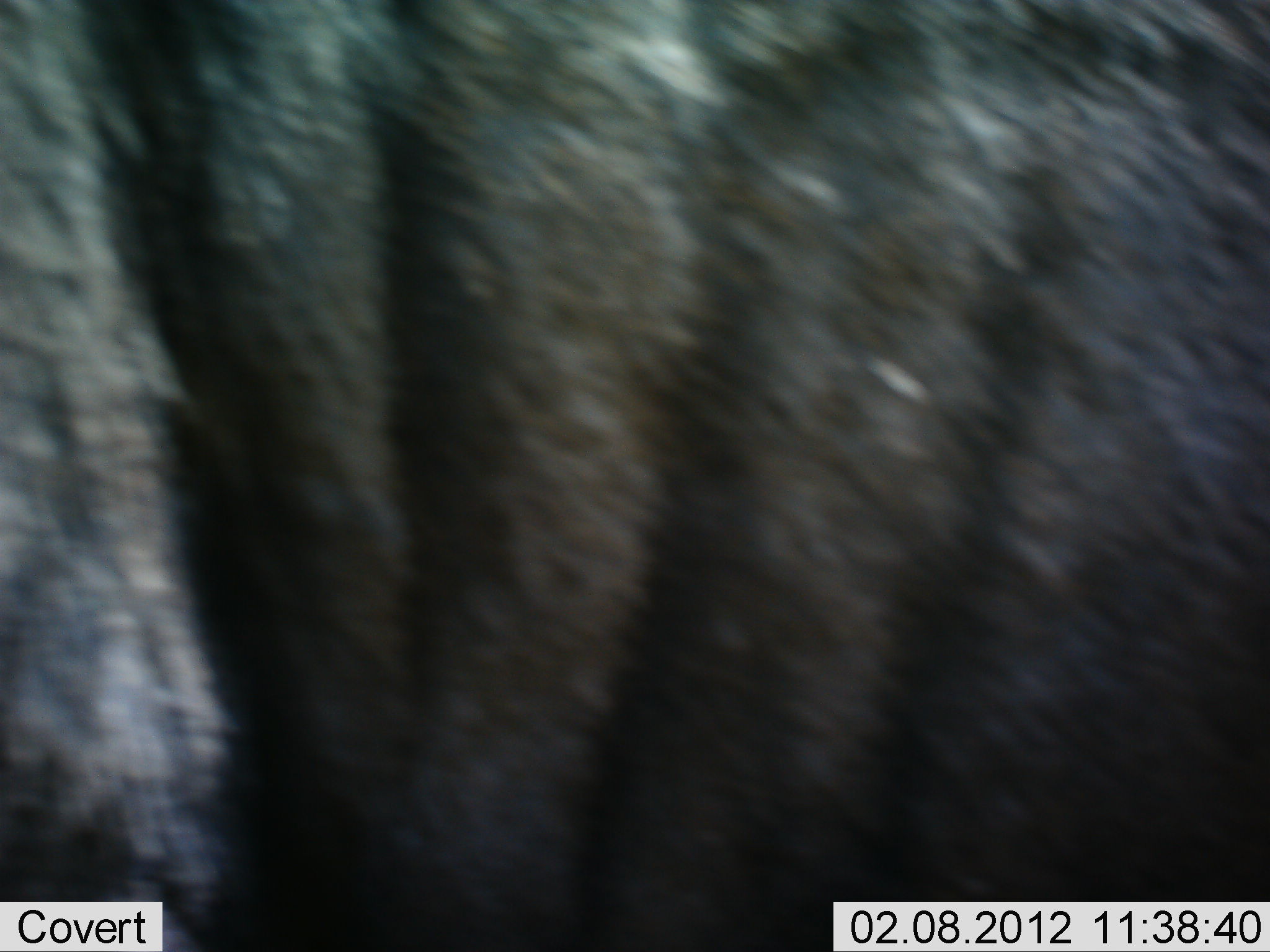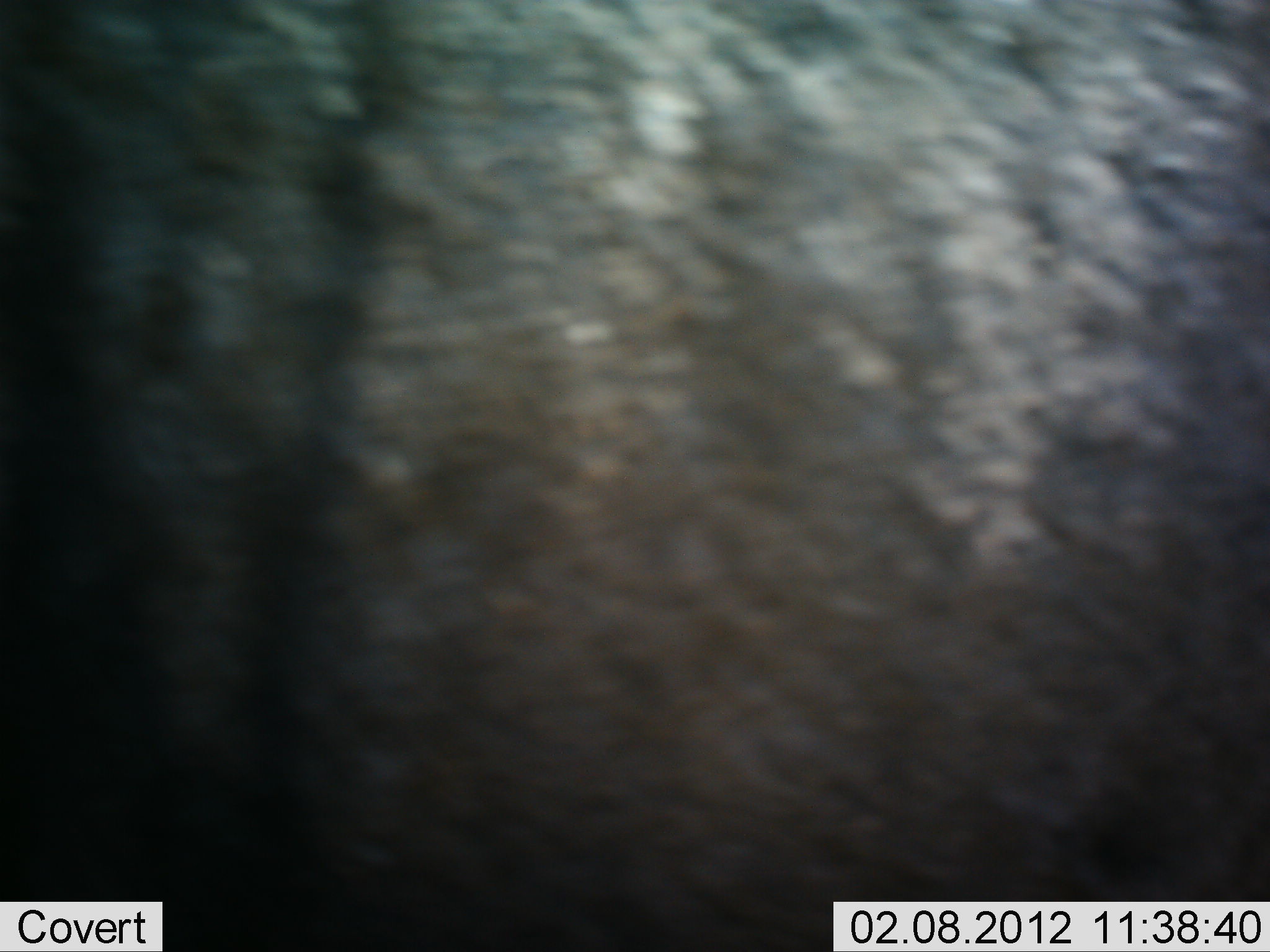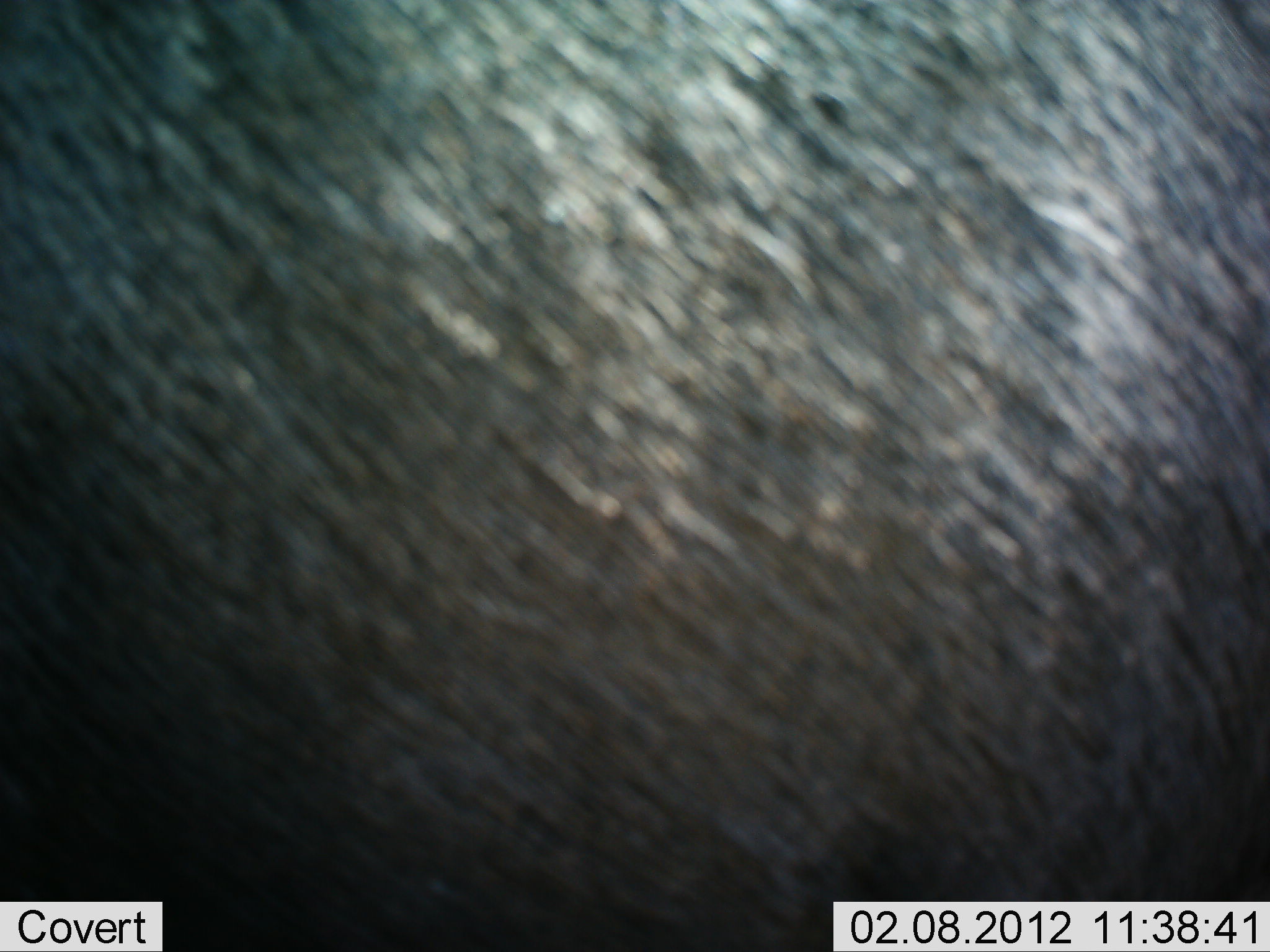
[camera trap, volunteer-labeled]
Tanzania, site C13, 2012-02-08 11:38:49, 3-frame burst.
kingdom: Animalia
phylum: Chordata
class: Mammalia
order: Artiodactyla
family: Bovidae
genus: Connochaetes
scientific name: Connochaetes taurinus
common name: blue wildebeest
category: wildebeest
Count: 1.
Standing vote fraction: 93%.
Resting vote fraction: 0%.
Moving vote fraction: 7%.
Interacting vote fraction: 0%.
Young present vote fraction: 0%.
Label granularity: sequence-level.